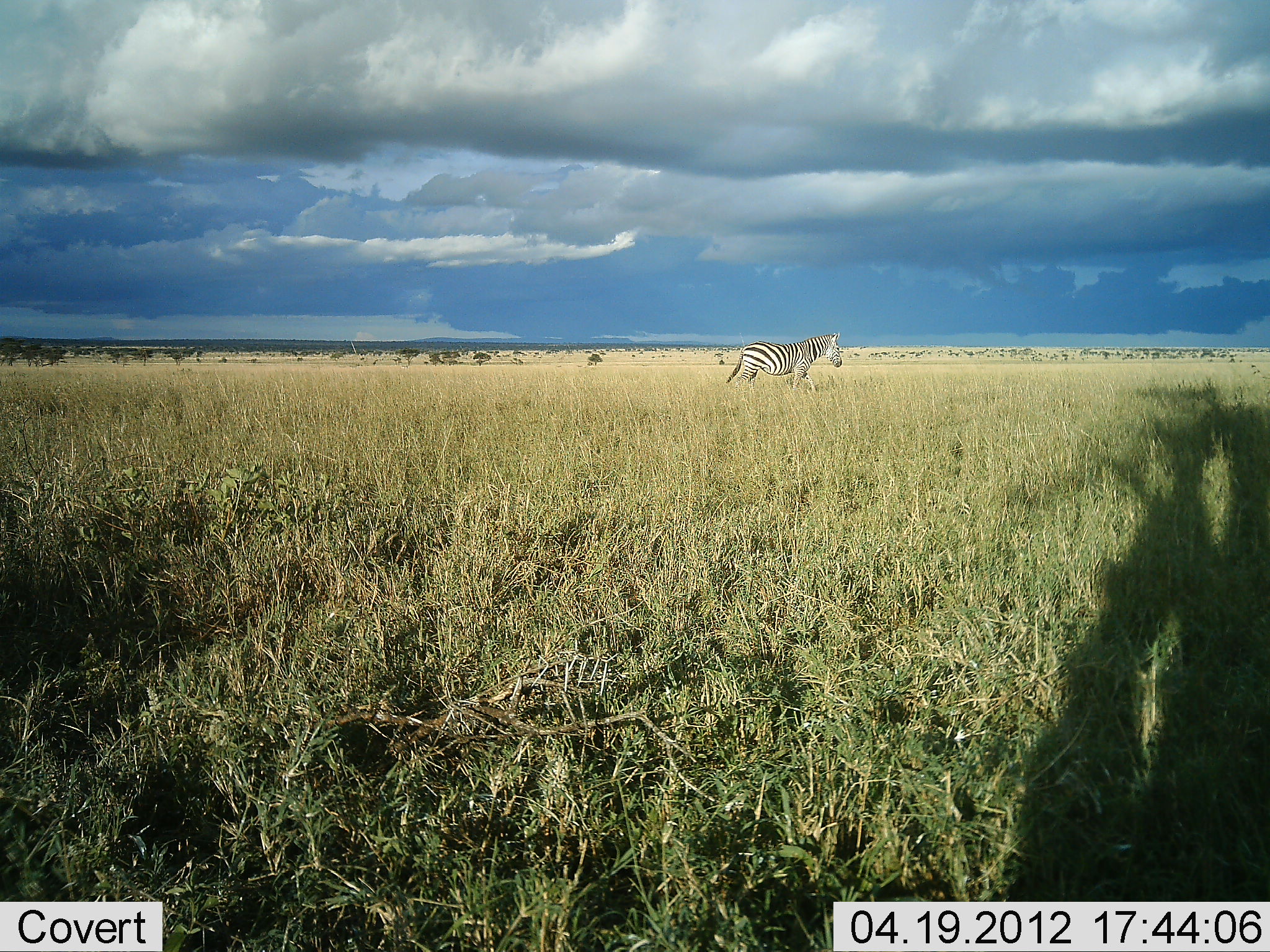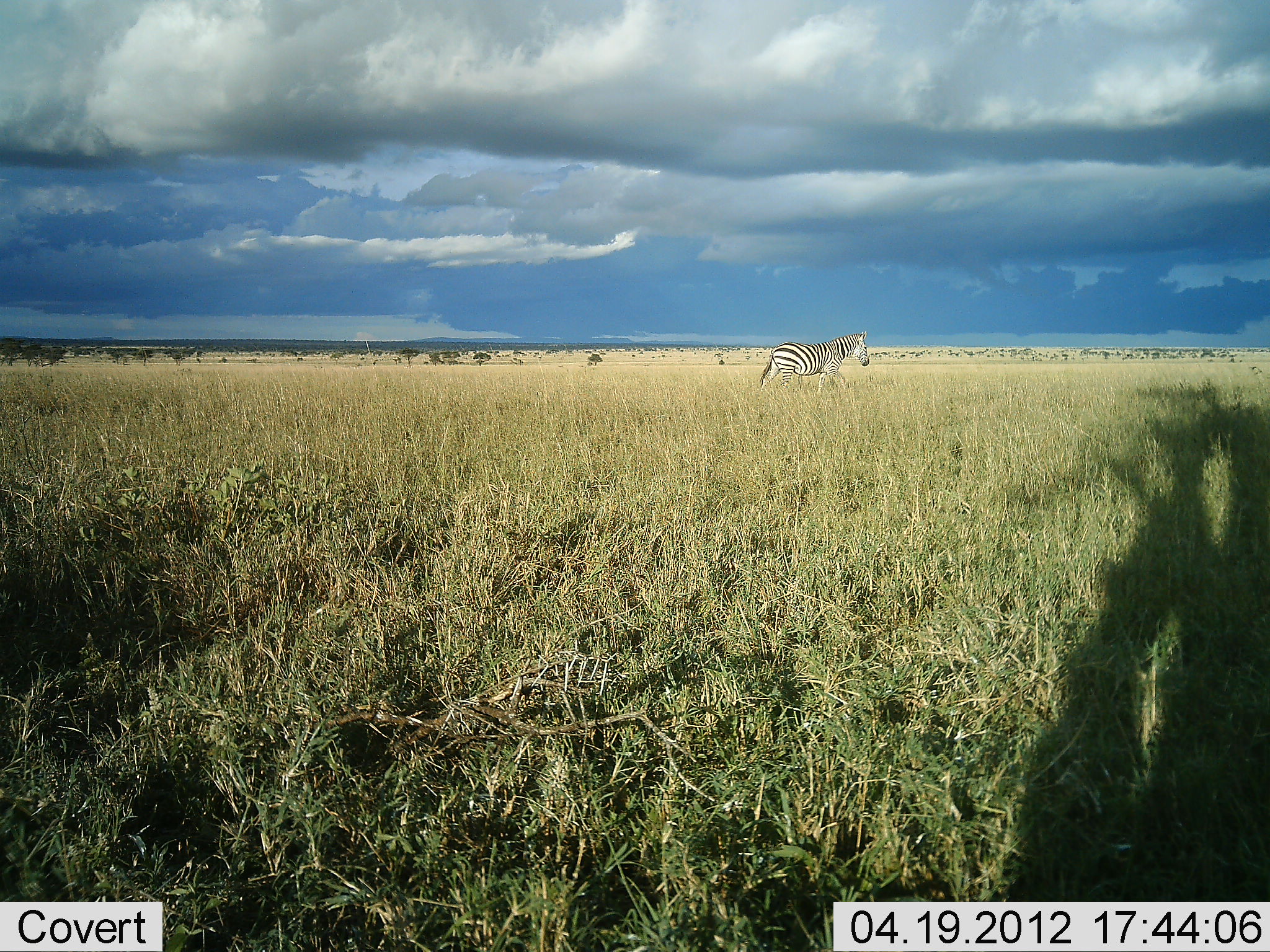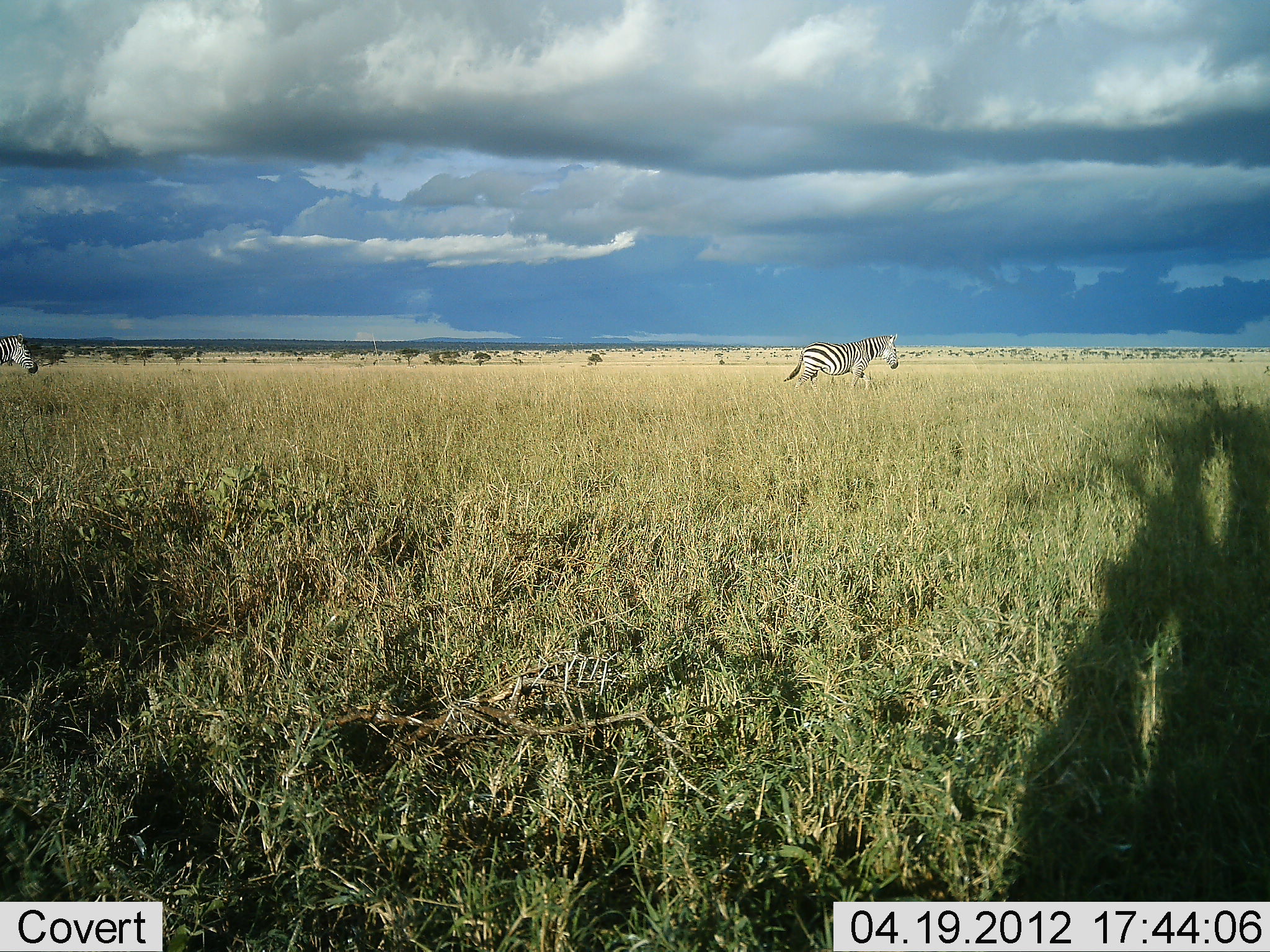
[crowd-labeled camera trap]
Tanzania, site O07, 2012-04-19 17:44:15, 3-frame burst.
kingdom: Animalia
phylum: Chordata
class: Mammalia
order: Perissodactyla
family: Equidae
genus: Equus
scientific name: Equus quagga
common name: plains zebra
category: zebra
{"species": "zebra (plains zebra) (Equus quagga)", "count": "2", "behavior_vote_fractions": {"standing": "4%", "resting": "0%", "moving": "96%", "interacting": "0%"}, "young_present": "0%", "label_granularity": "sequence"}